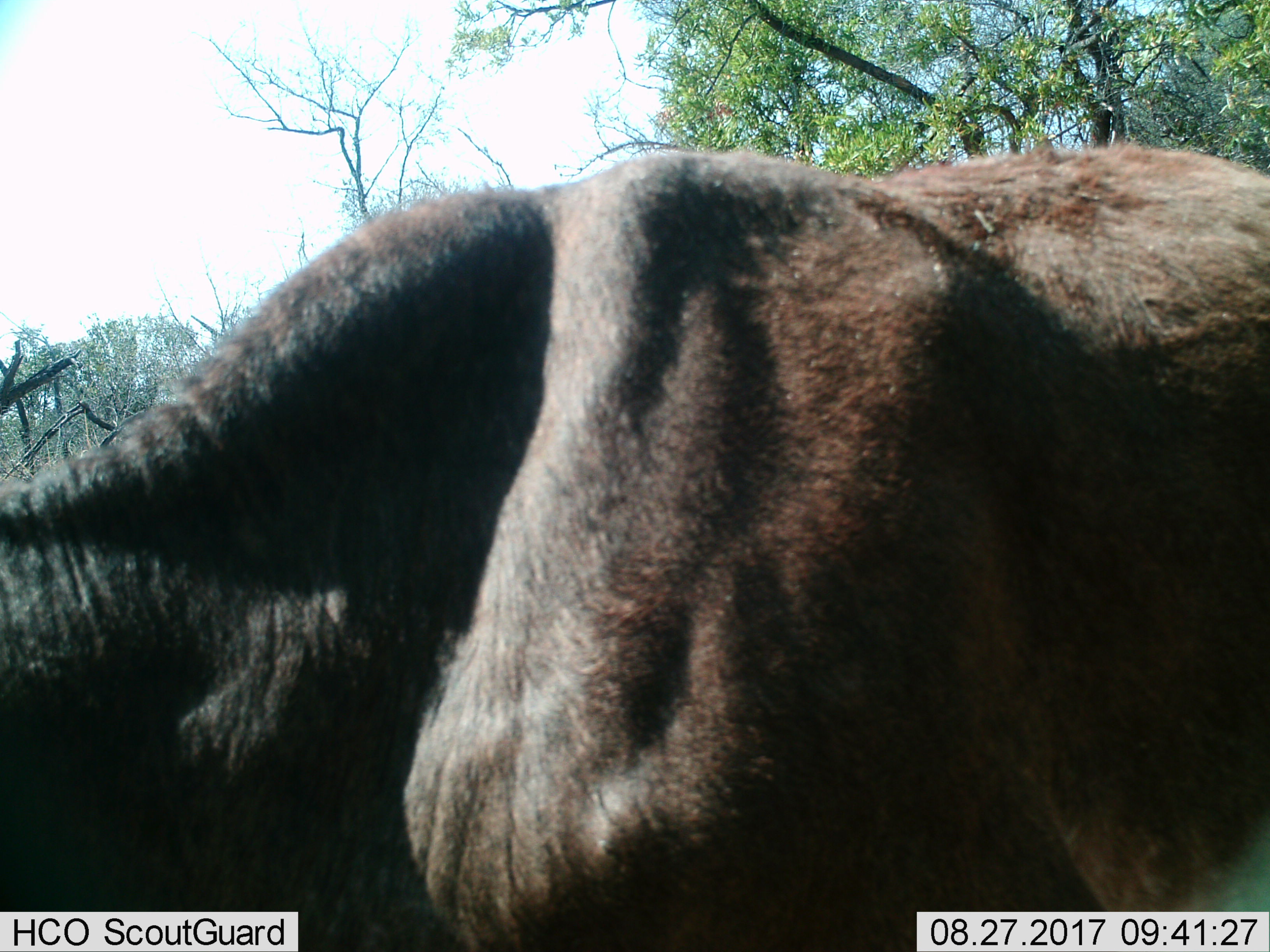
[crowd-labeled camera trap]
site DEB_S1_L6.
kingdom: Animalia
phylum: Chordata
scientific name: Vertebrata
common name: domestic animal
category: domesticanimal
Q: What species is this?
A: Domesticanimal (domestic animal) (Vertebrata).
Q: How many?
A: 1.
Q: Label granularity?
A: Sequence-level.